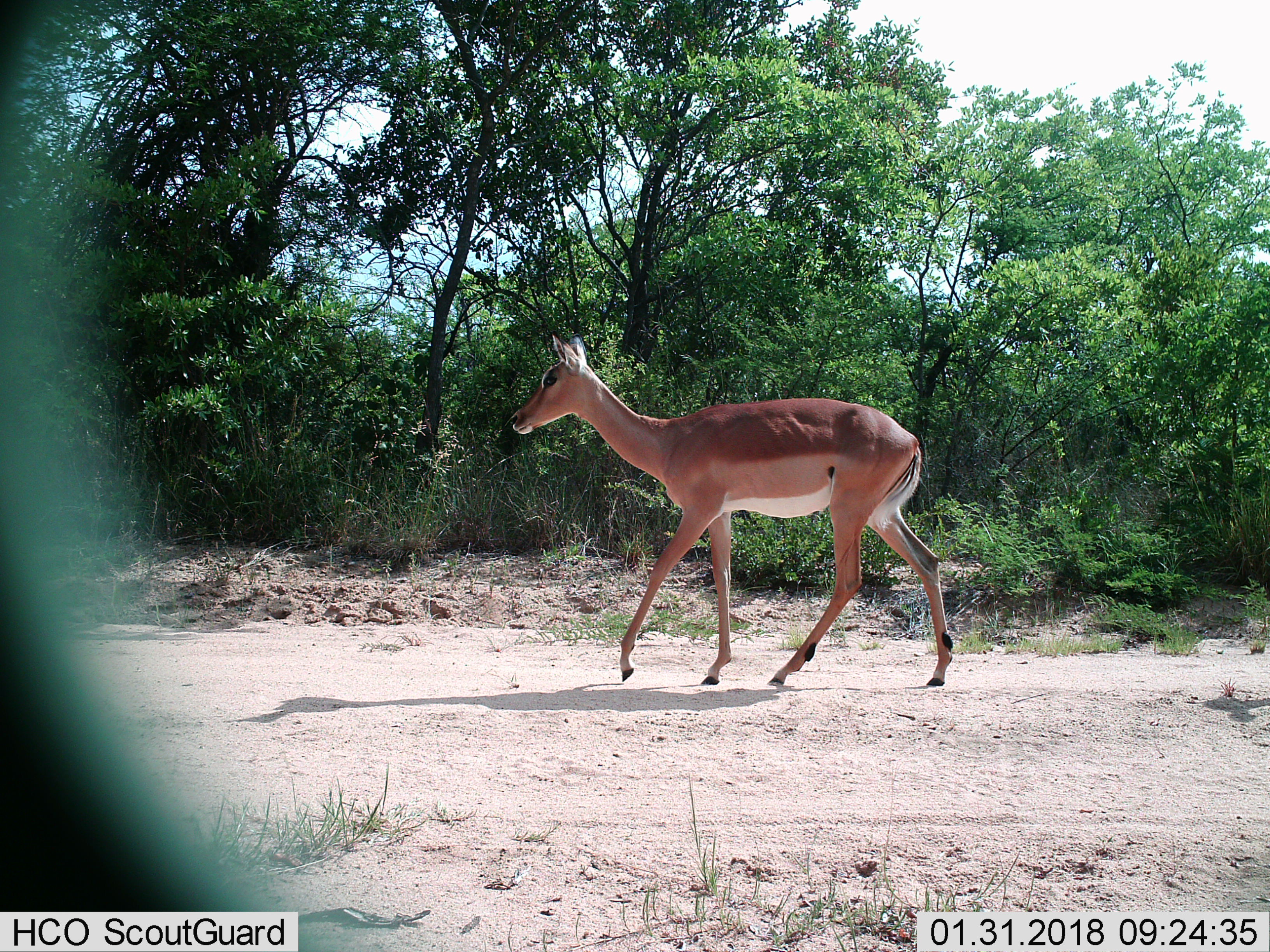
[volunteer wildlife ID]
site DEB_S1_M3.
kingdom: Animalia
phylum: Chordata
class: Mammalia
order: Artiodactyla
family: Bovidae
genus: Aepyceros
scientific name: Aepyceros melampus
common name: impala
Impala (Aepyceros melampus), count 1. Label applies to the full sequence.